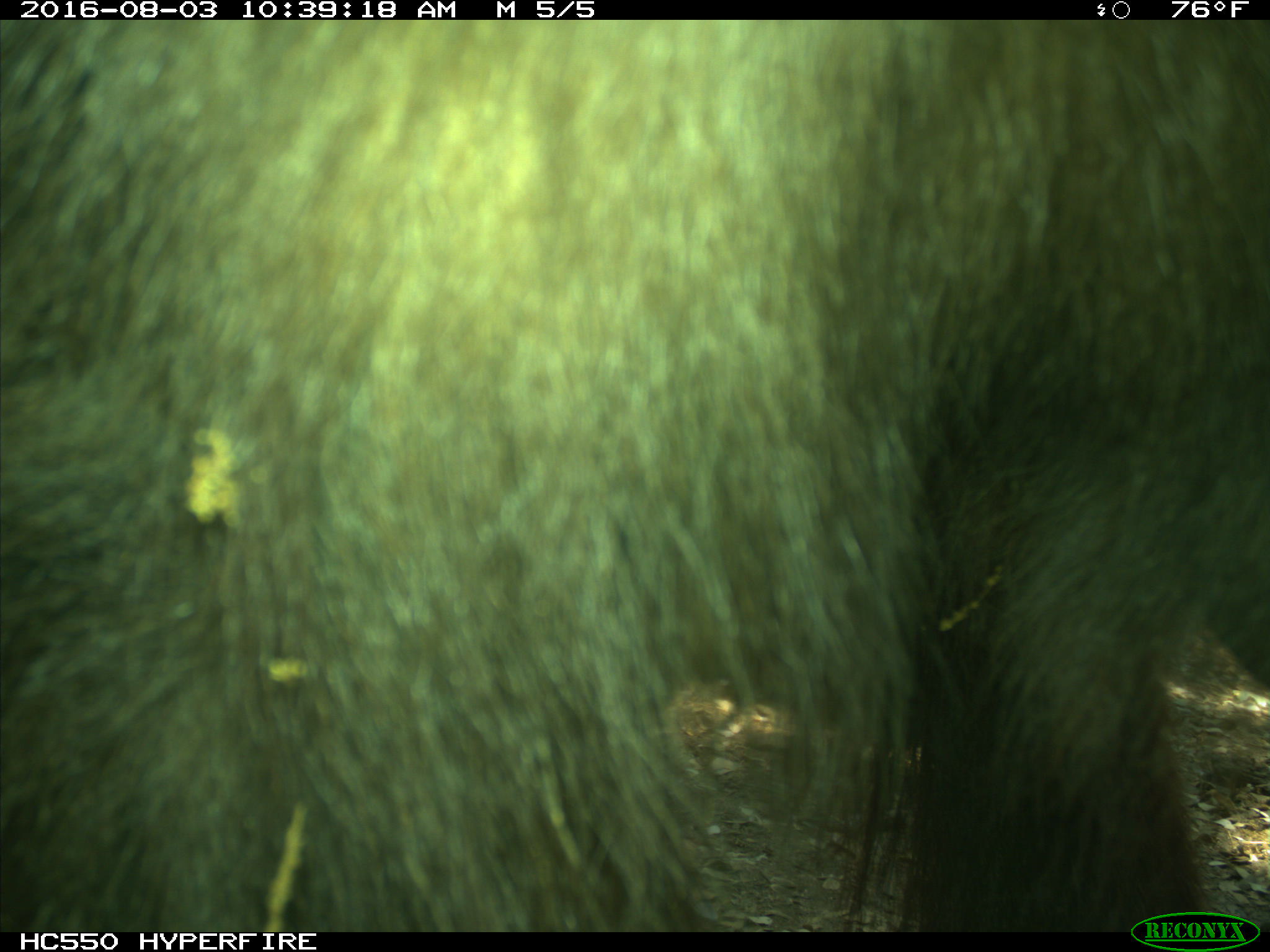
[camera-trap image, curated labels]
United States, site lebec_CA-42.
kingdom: Animalia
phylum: Chordata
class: Mammalia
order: Carnivora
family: Ursidae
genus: Ursus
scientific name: Ursus americanus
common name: american black bear